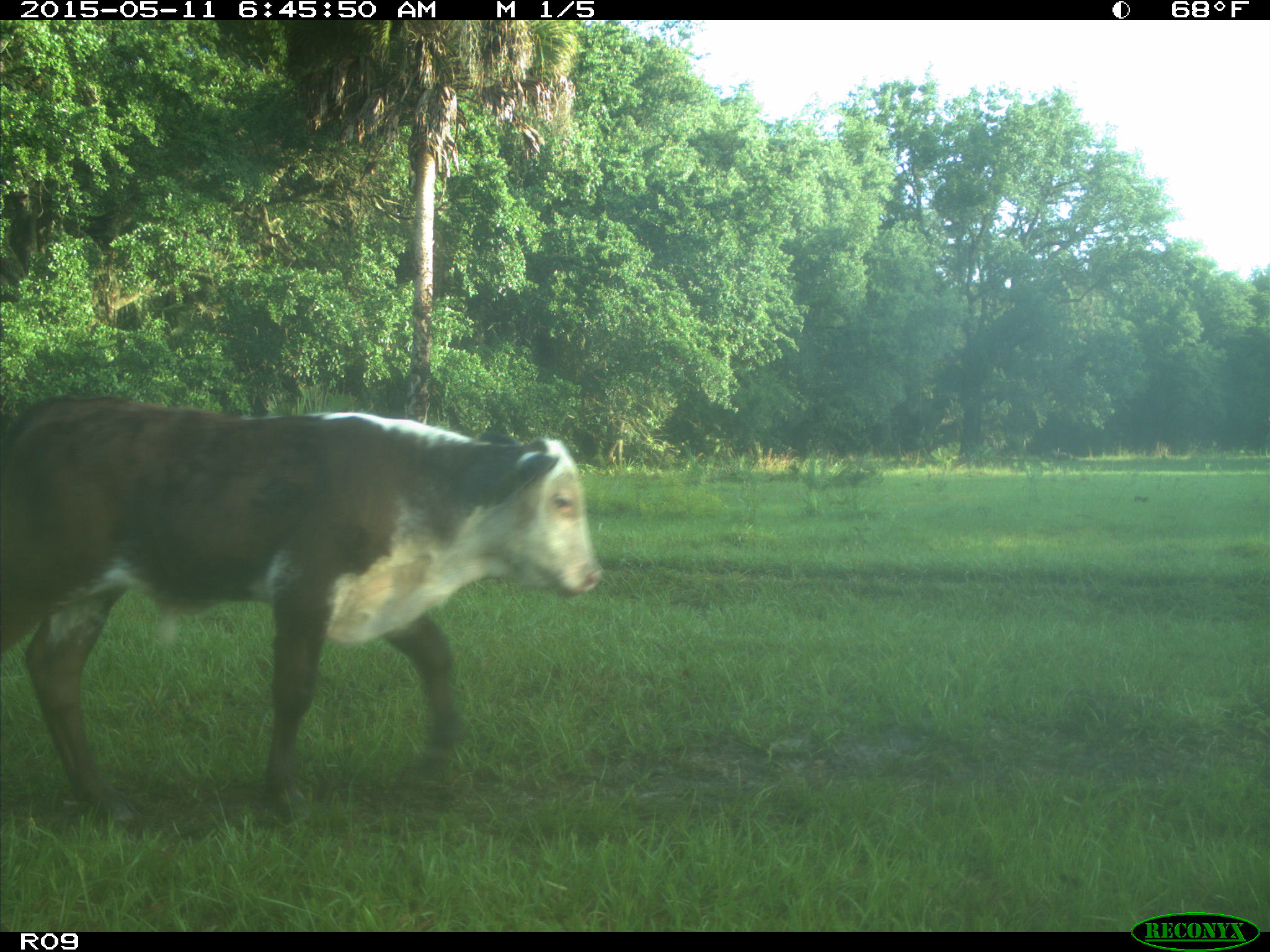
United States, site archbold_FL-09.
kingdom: Animalia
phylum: Chordata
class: Mammalia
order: Artiodactyla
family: Bovidae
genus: Bos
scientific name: Bos taurus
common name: domestic cow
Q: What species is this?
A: Bos taurus (domestic cow).